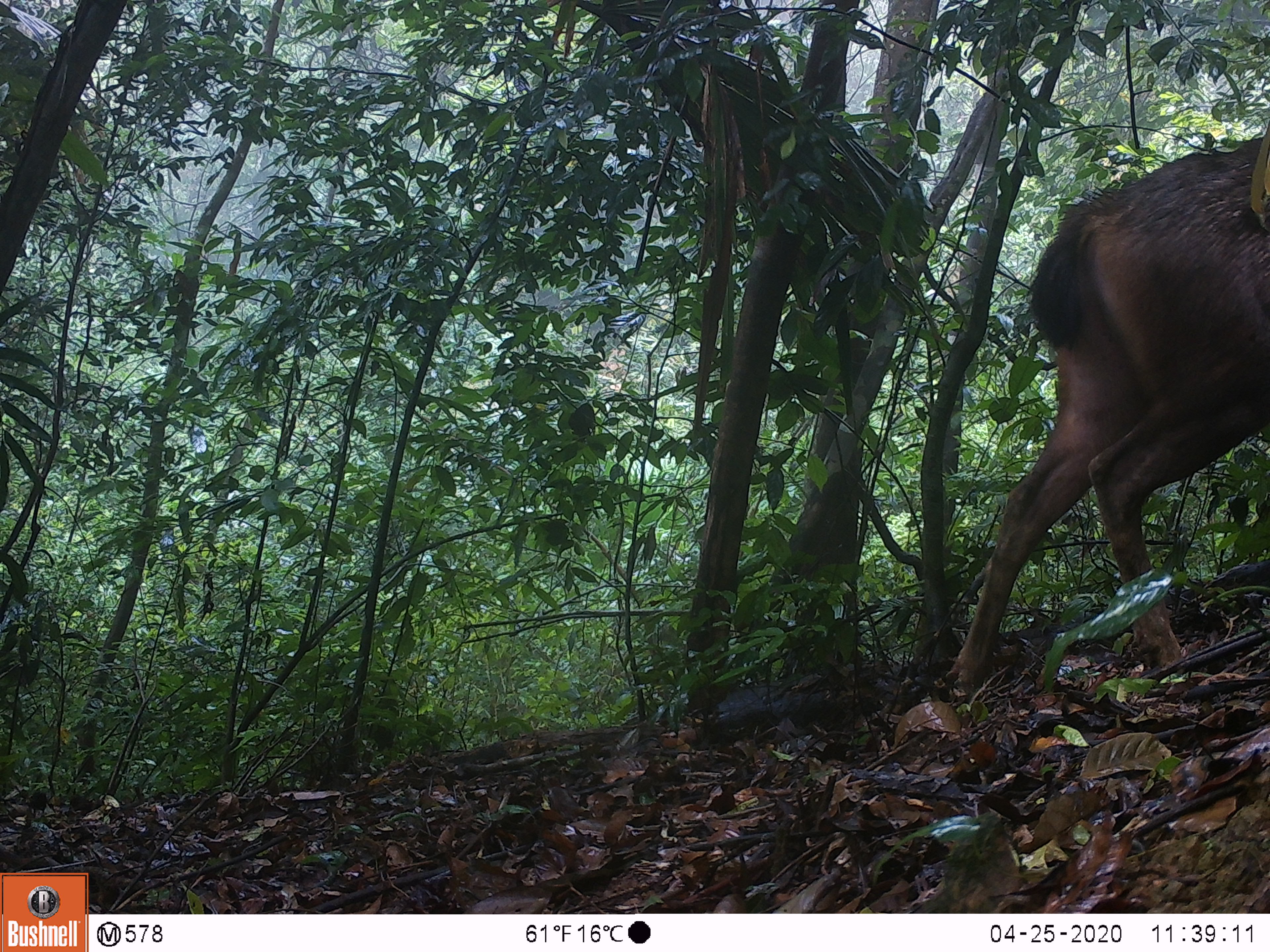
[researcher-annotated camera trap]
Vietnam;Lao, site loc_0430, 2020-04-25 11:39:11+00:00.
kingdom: Animalia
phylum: Chordata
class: Mammalia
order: Artiodactyla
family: Cervidae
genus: Rusa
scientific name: Rusa unicolor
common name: sambar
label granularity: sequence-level